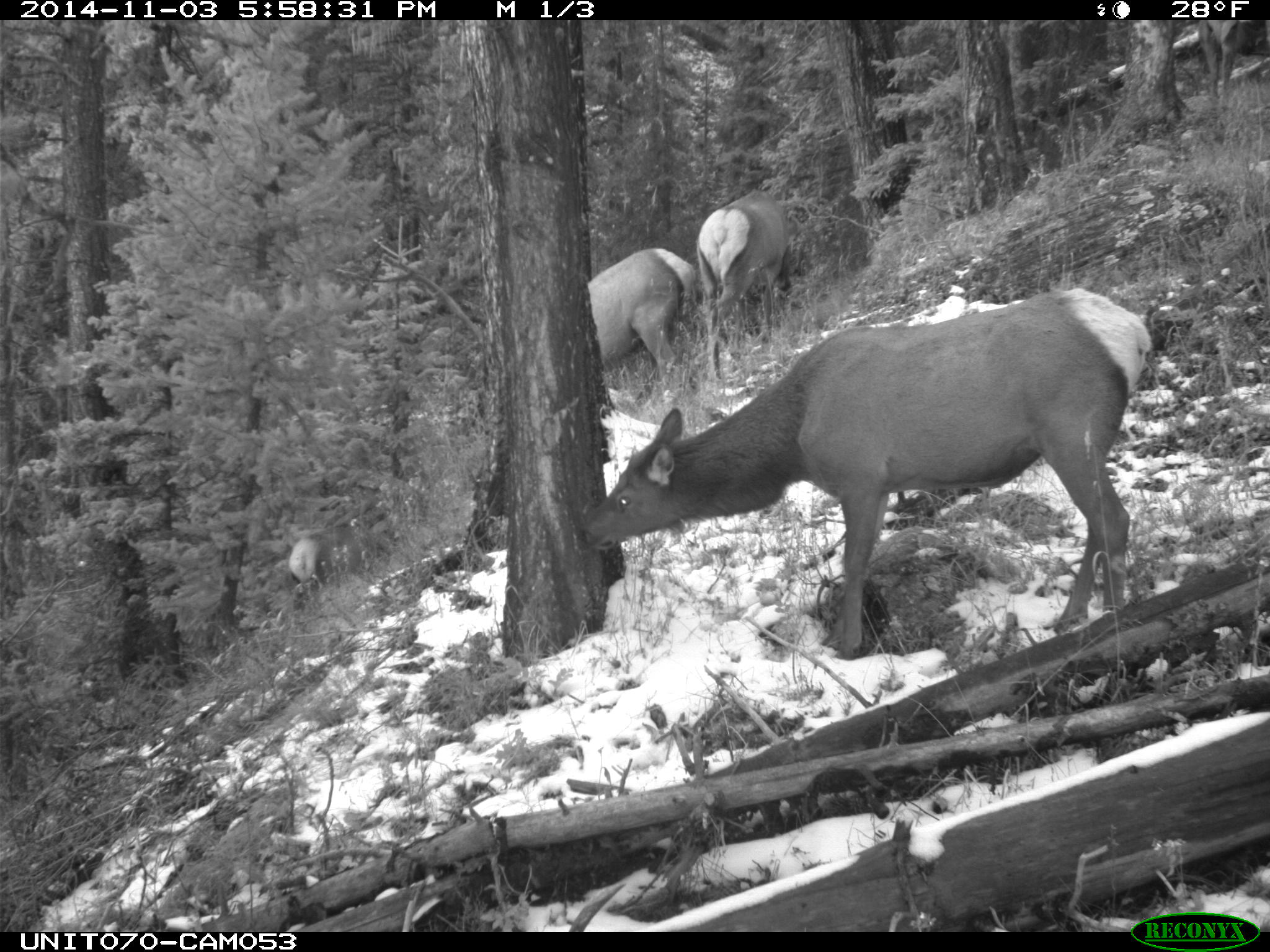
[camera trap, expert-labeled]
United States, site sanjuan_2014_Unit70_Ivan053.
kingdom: Animalia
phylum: Chordata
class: Mammalia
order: Artiodactyla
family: Cervidae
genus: Cervus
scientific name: Cervus elaphus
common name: red deer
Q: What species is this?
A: Cervus elaphus (red deer).